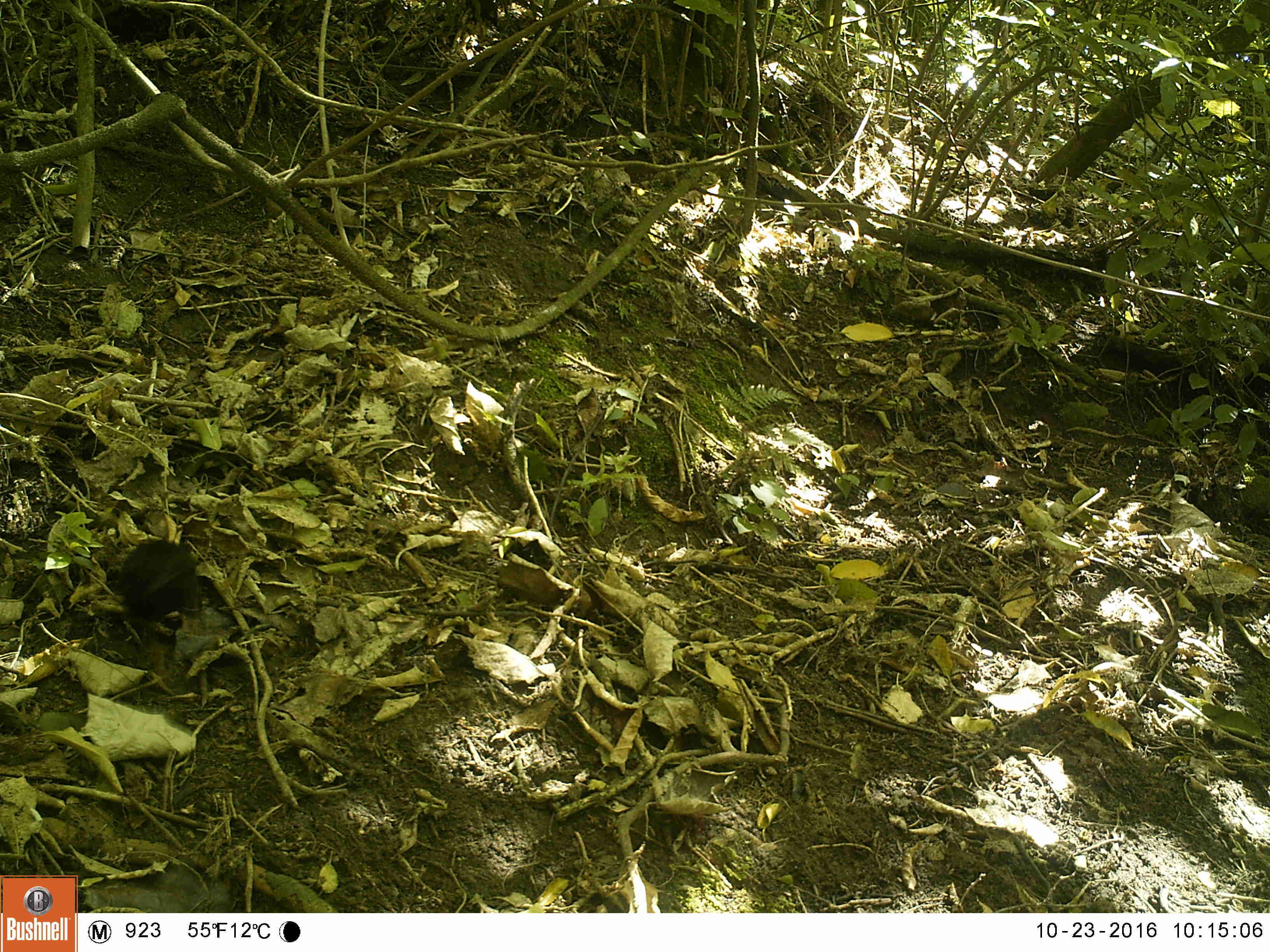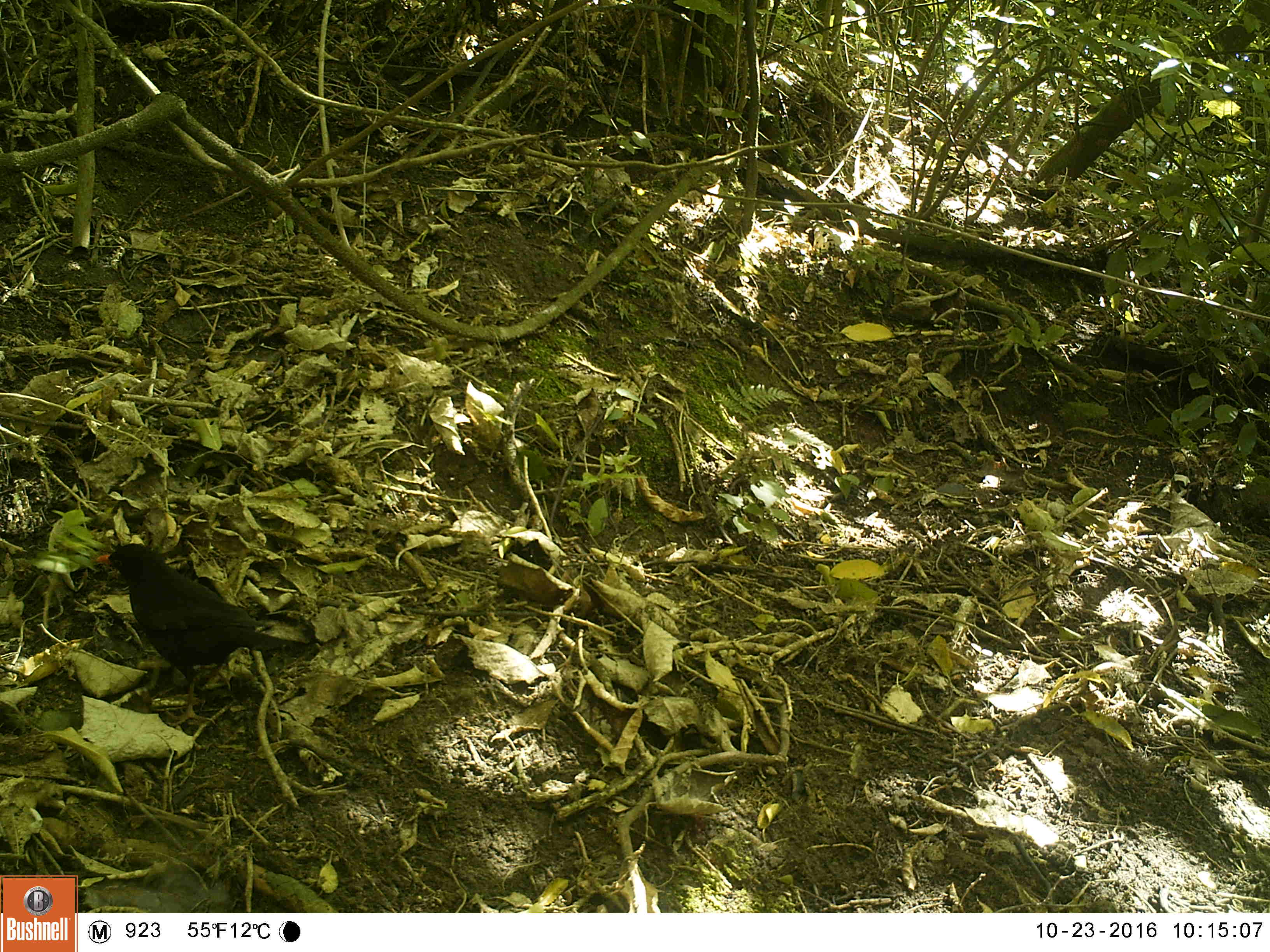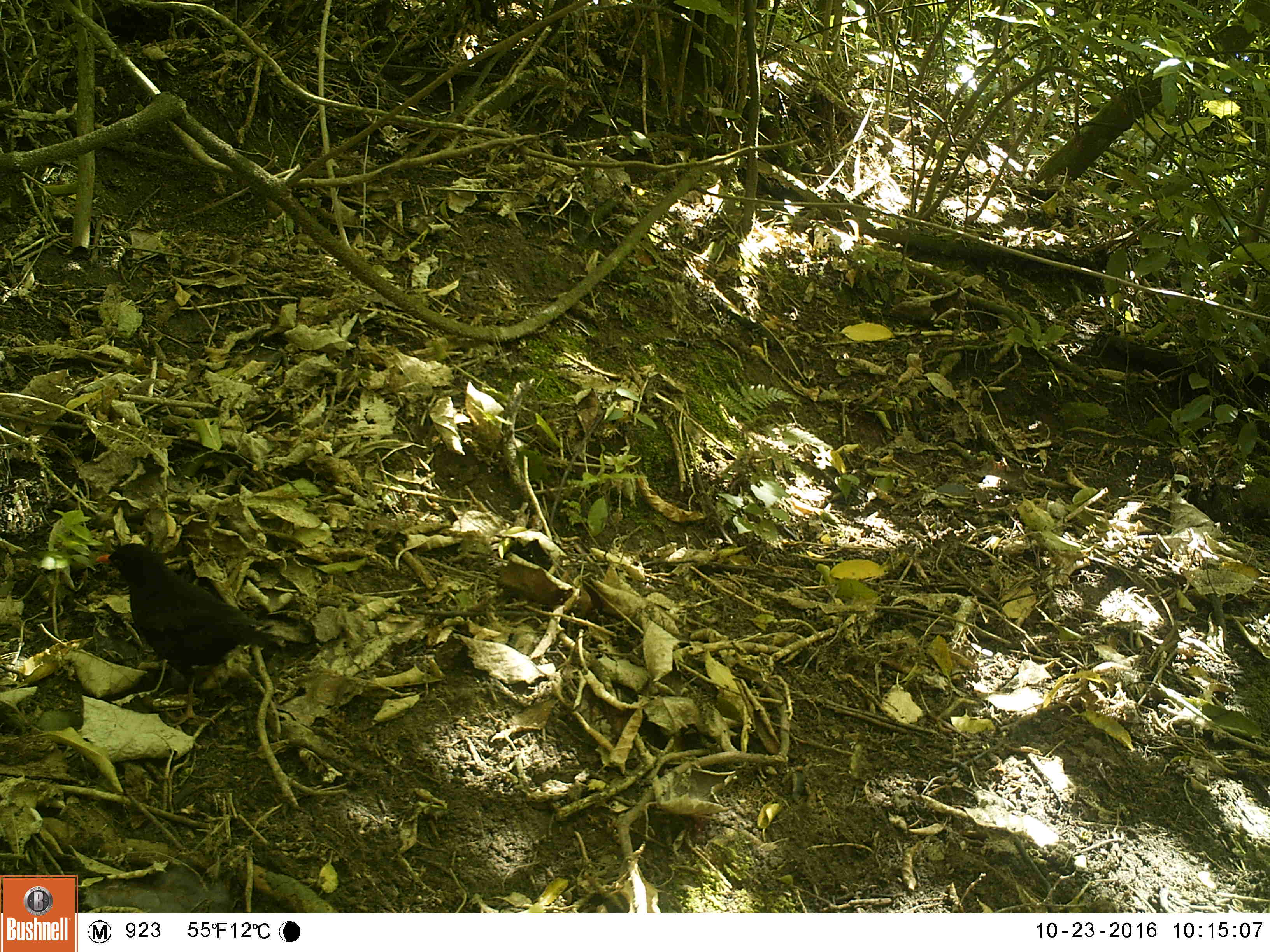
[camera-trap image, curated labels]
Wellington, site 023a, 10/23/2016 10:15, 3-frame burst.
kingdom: Animalia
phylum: Chordata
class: Aves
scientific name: Aves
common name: bird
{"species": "bird (Aves)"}